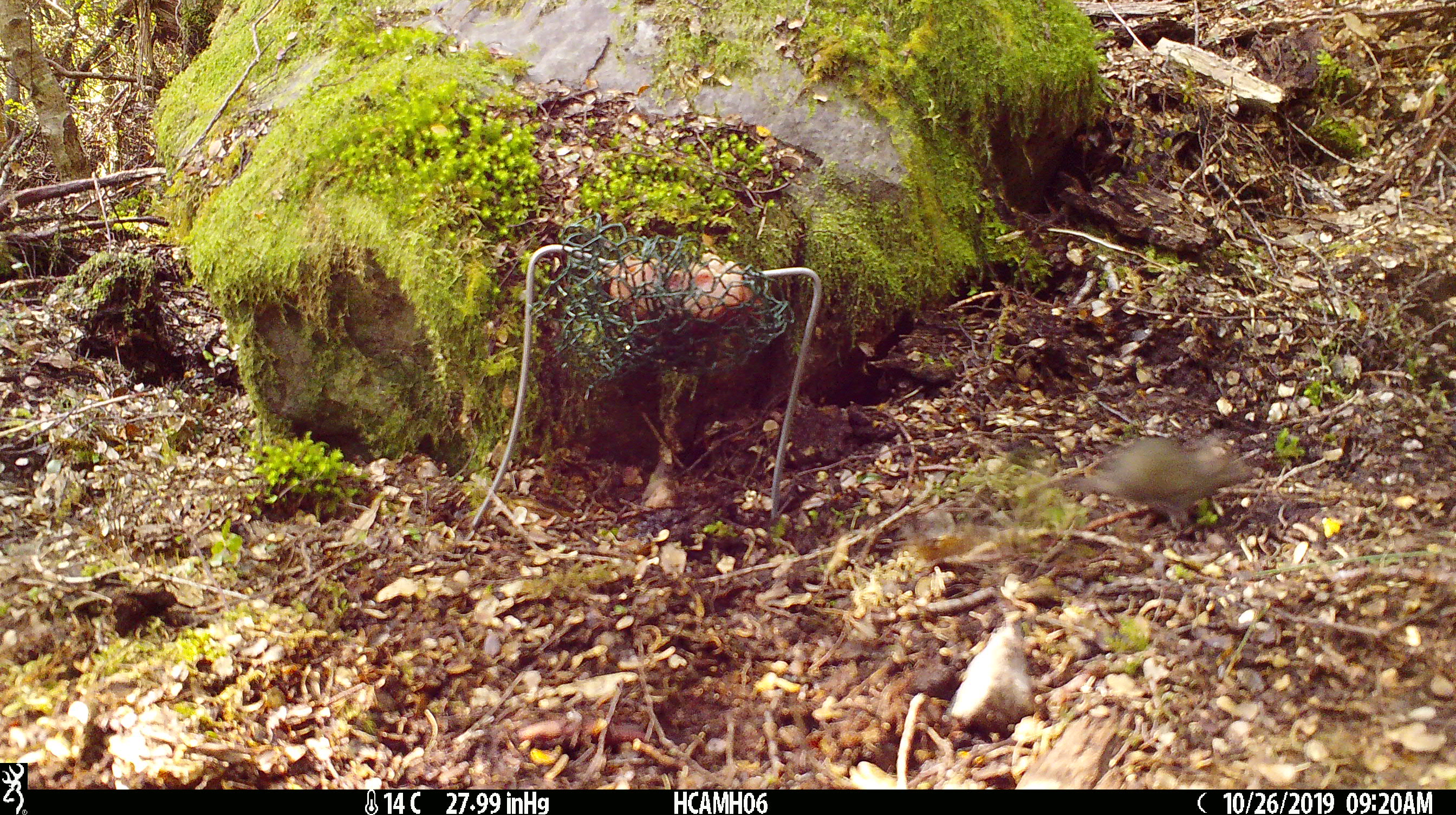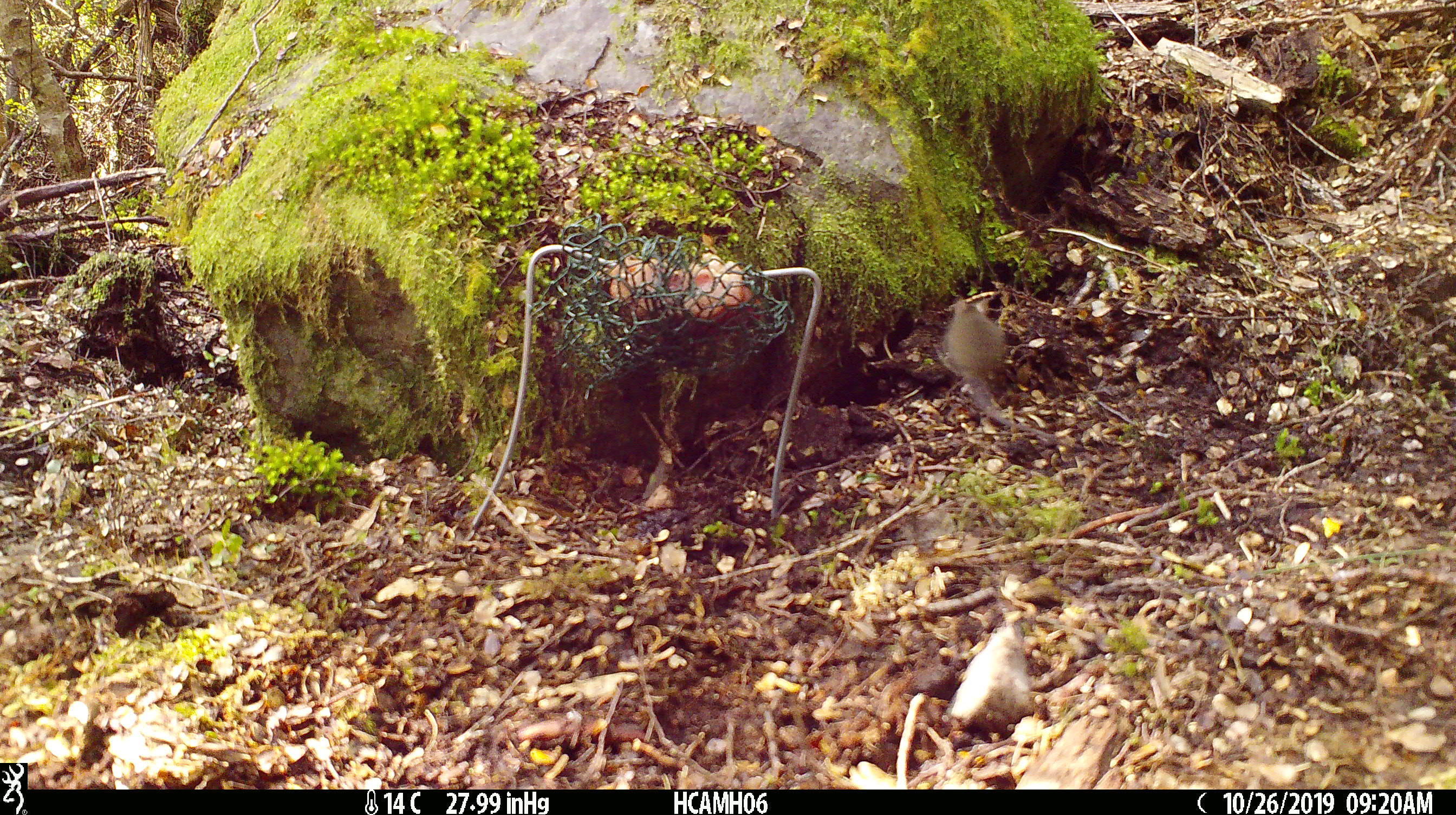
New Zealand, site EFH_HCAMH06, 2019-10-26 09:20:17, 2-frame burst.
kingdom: Animalia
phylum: Chordata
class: Mammalia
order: Rodentia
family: Muridae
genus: Mus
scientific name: Mus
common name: mouse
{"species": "mouse (Mus)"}